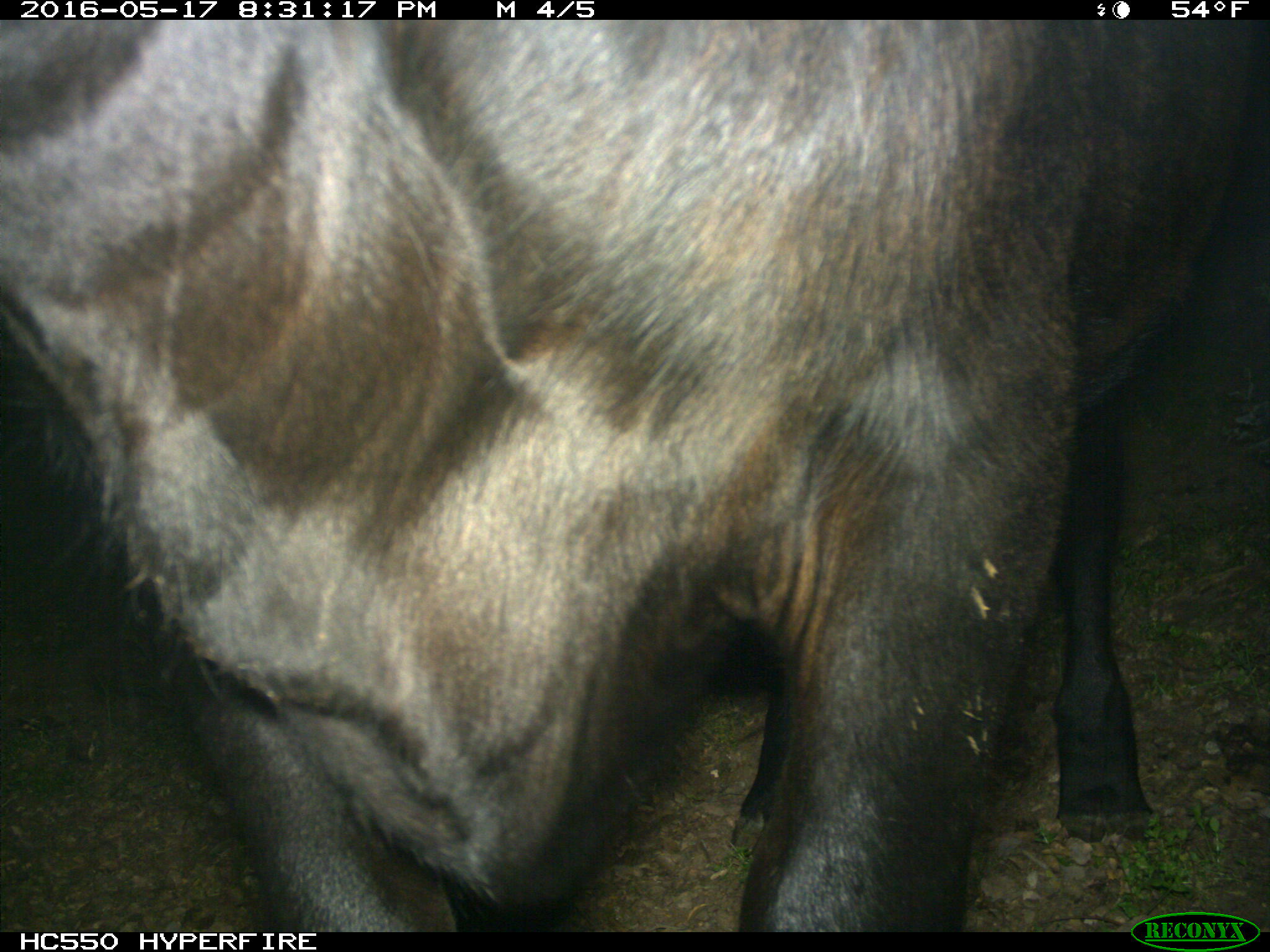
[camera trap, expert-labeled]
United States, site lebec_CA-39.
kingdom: Animalia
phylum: Chordata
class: Mammalia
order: Artiodactyla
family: Bovidae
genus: Bos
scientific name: Bos taurus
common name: domestic cow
Bos taurus (domestic cow).